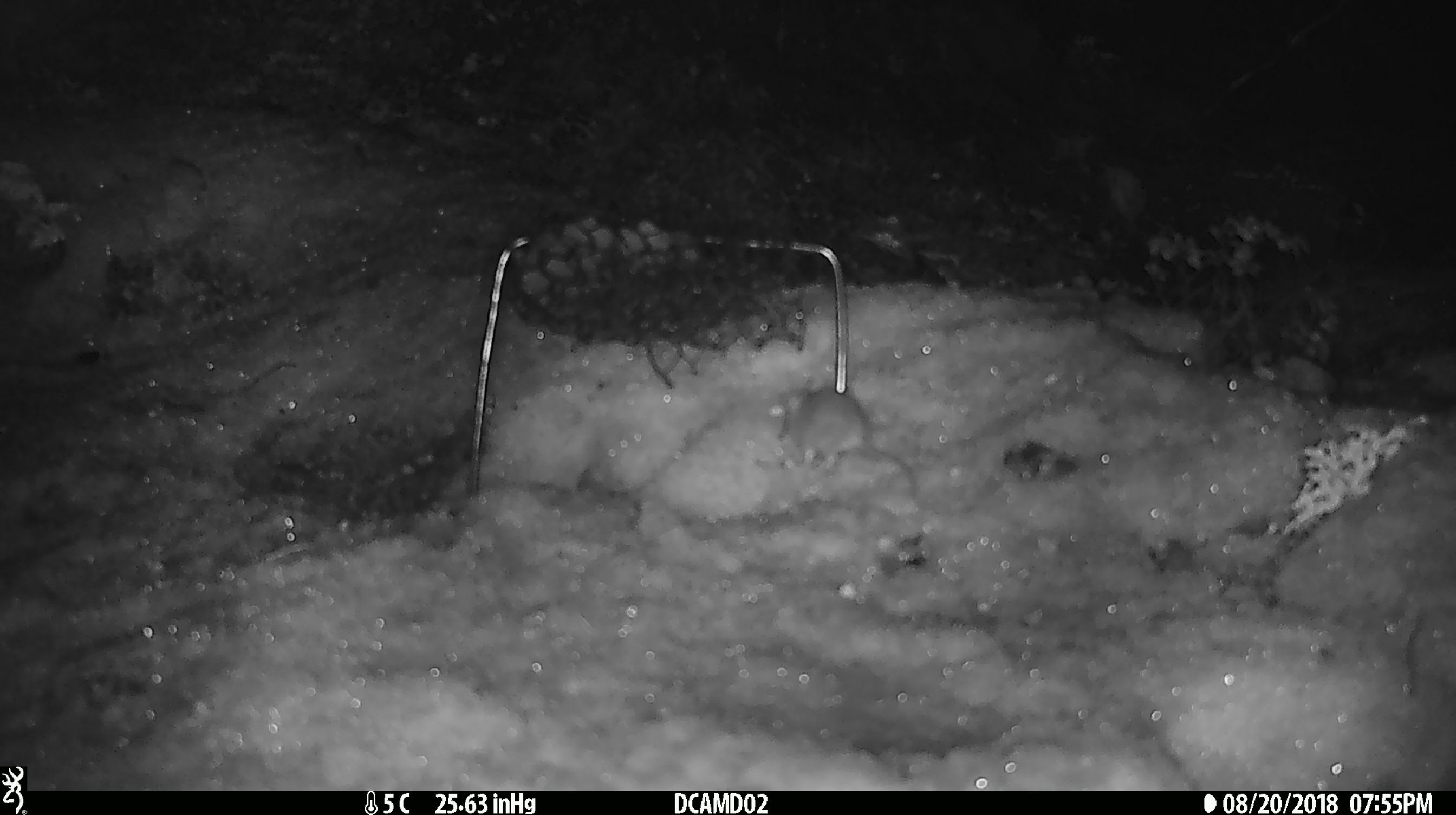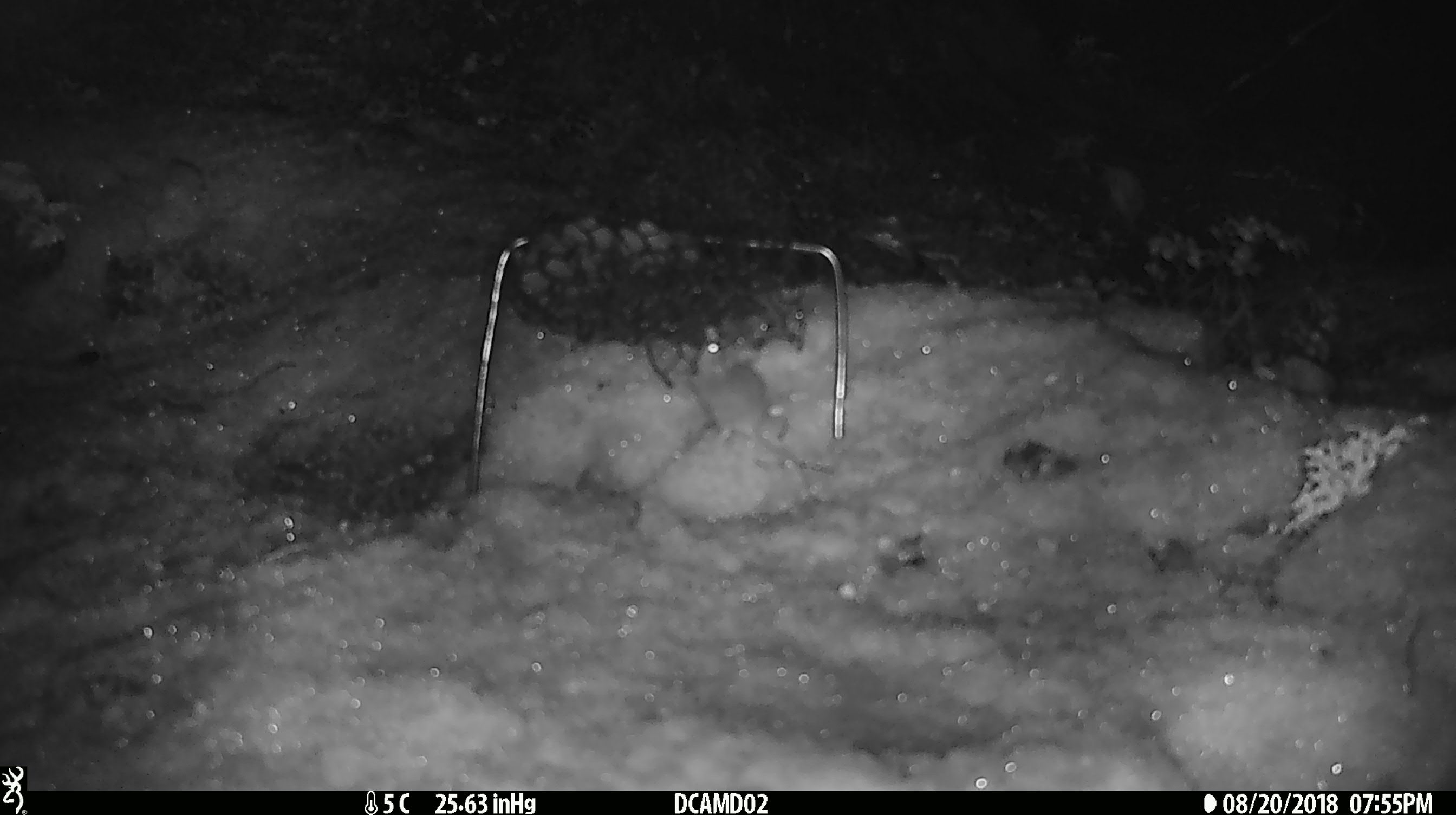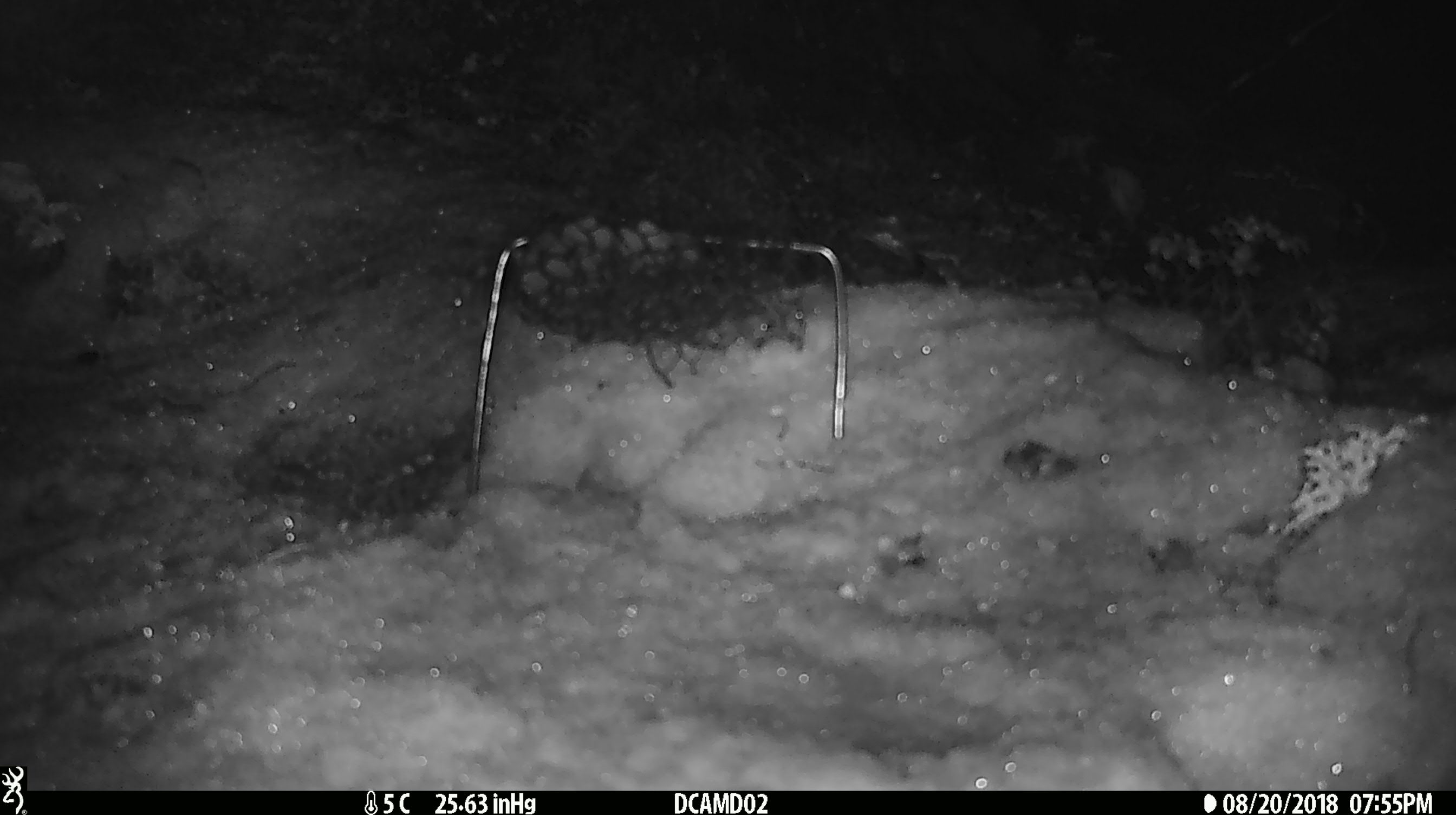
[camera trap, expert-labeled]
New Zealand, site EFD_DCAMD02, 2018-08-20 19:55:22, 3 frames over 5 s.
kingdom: Animalia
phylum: Chordata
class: Mammalia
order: Rodentia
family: Muridae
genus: Mus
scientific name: Mus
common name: mouse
Mouse (Mus).